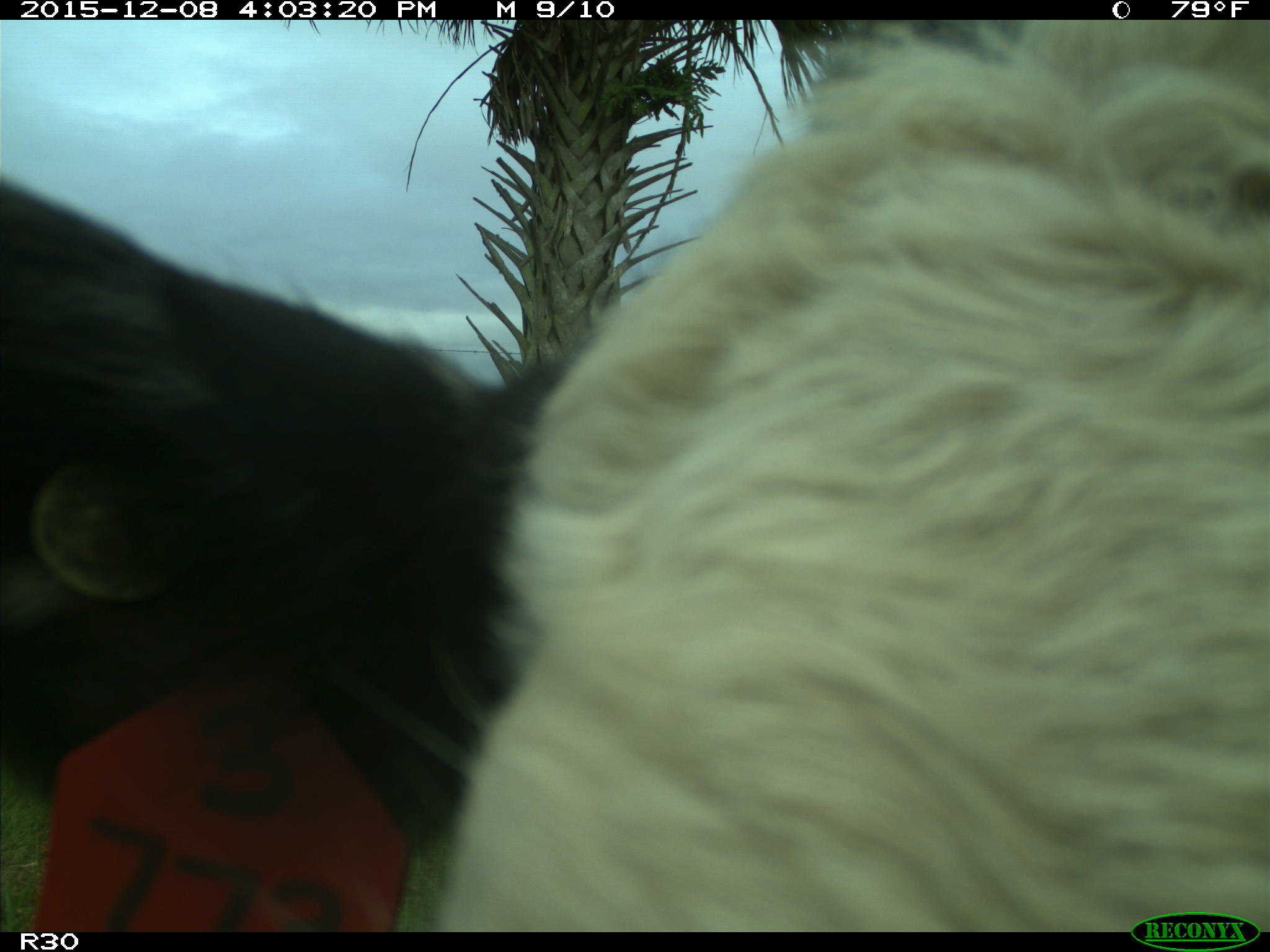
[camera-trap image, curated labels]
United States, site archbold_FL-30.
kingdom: Animalia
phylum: Chordata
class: Mammalia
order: Artiodactyla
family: Bovidae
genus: Bos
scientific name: Bos taurus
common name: domestic cow